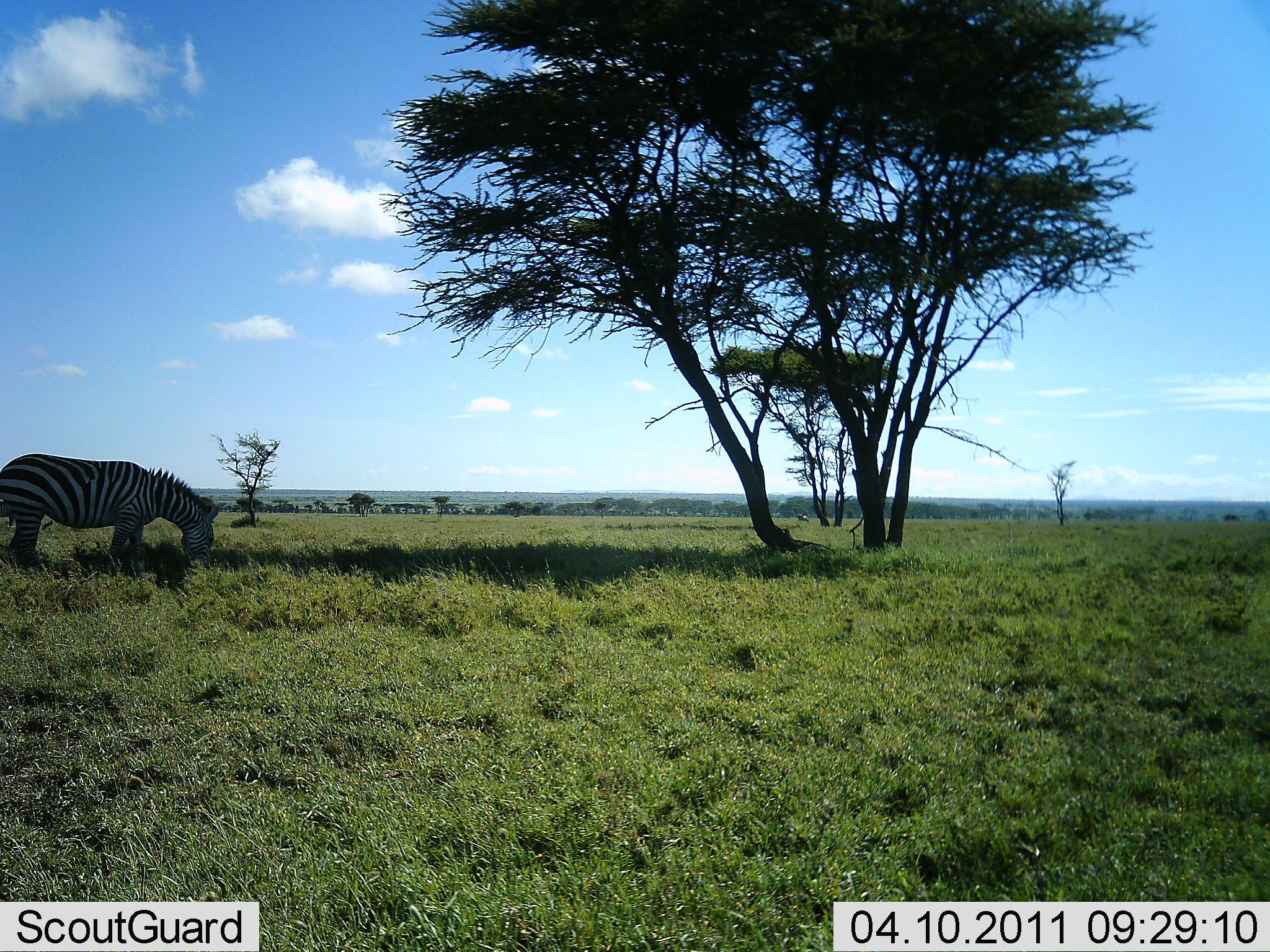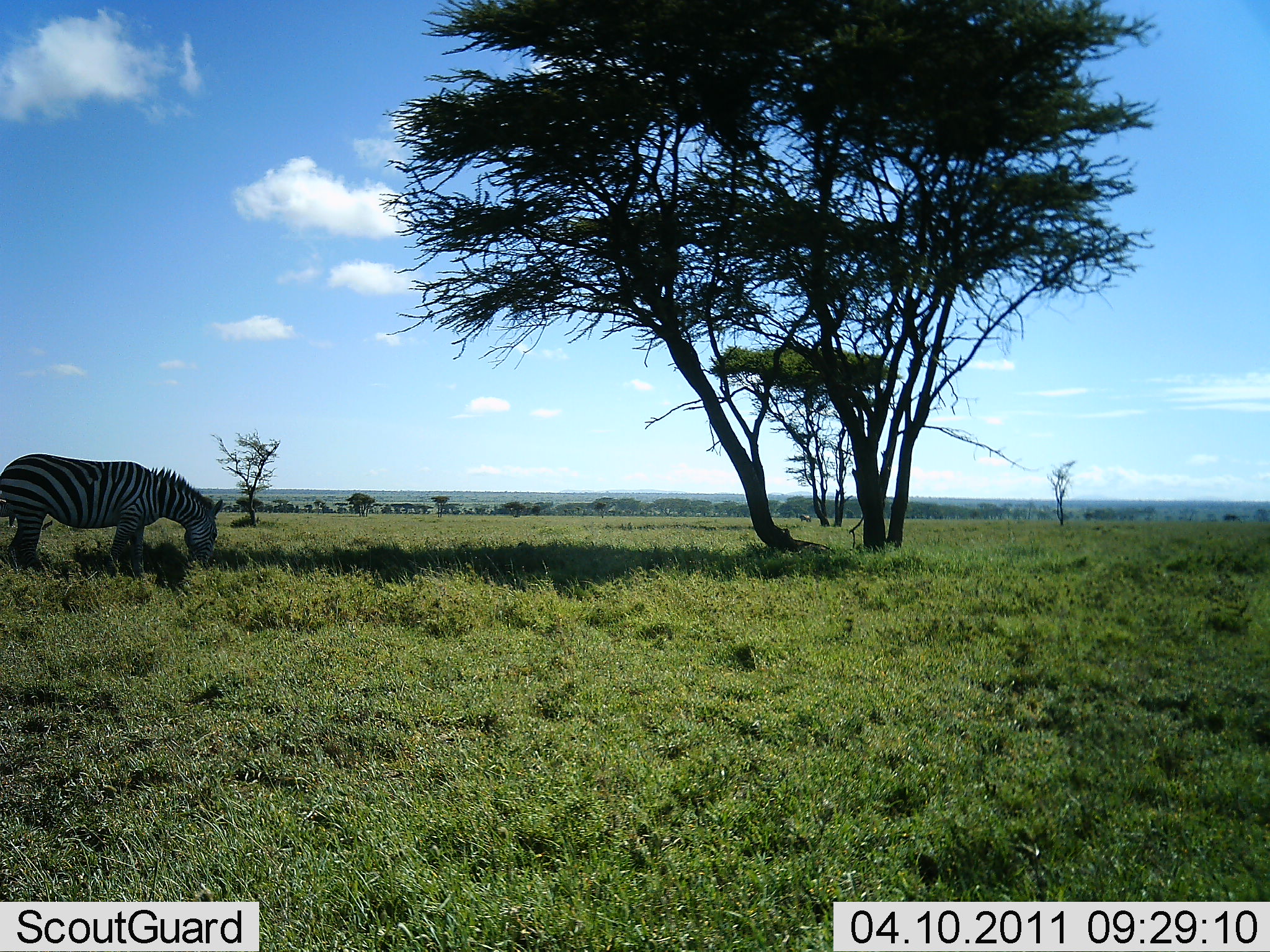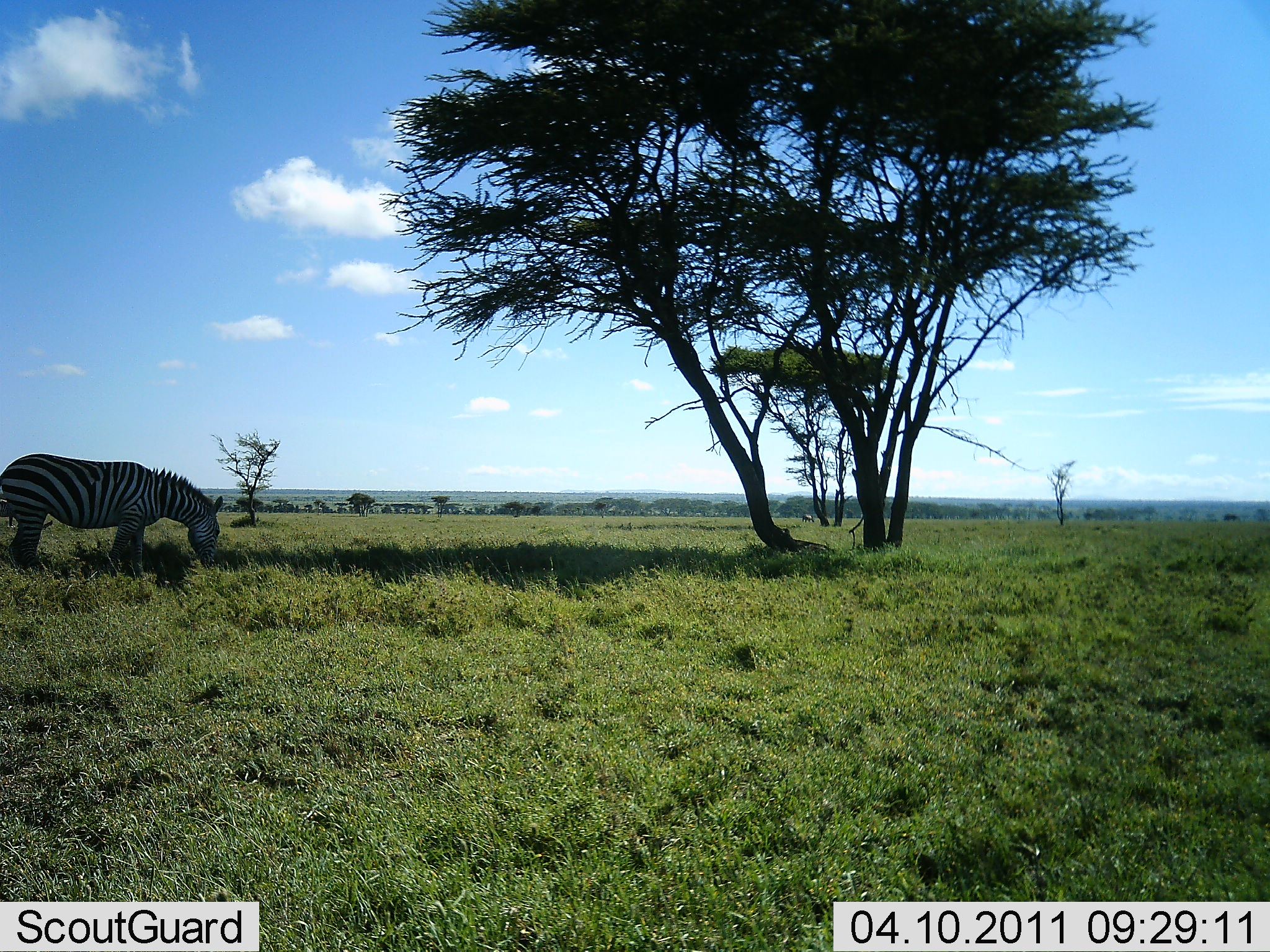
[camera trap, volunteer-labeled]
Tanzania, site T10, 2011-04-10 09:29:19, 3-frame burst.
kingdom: Animalia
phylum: Chordata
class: Mammalia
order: Perissodactyla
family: Equidae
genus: Equus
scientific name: Equus quagga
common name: plains zebra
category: zebra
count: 1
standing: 25%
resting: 0%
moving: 0%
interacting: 0%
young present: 0%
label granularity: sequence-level